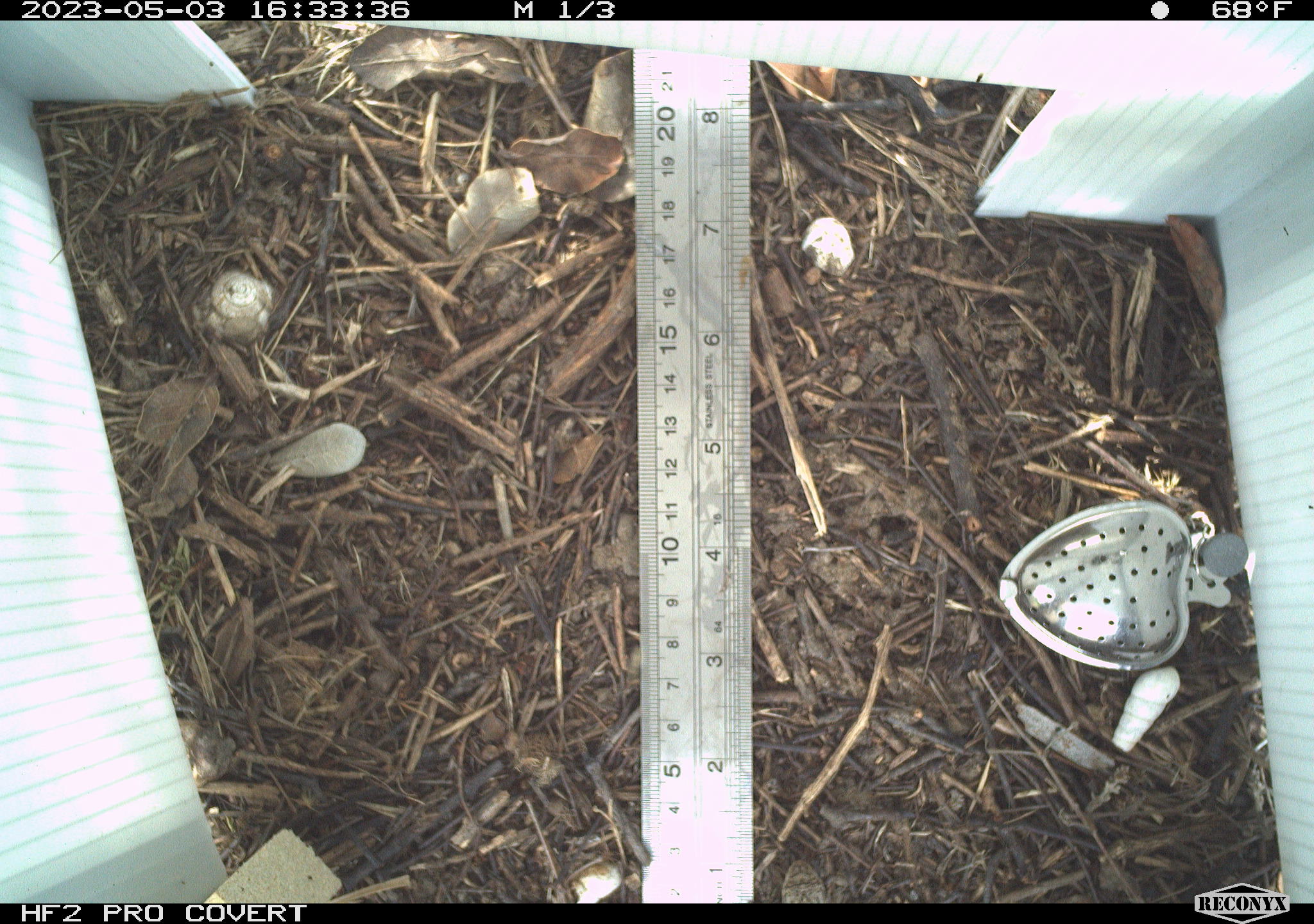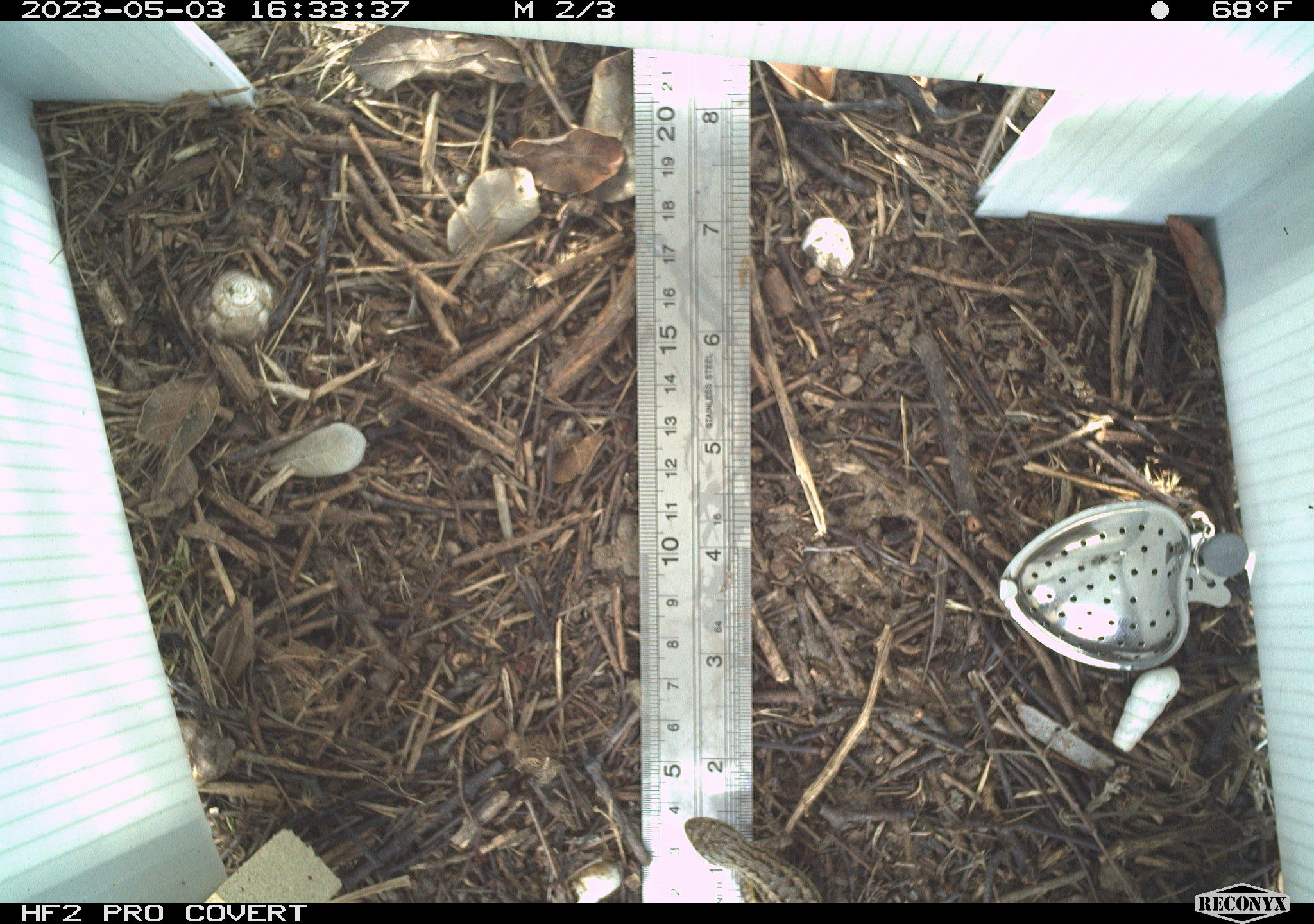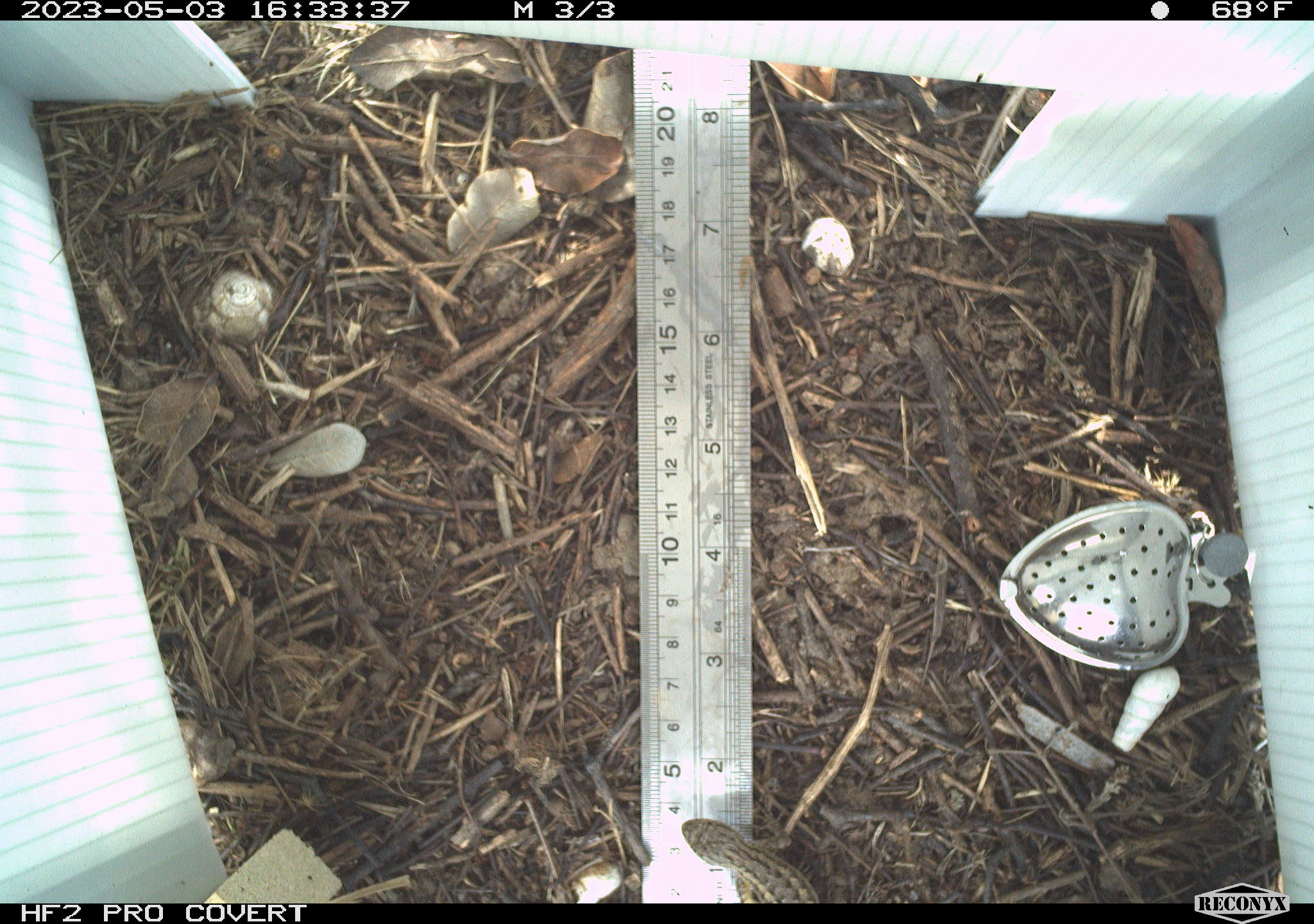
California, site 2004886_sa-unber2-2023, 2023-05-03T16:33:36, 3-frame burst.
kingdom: Animalia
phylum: Chordata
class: Reptilia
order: Squamata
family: Phrynosomatidae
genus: Sceloporus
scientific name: Sceloporus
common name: spiny lizards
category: sceloporus species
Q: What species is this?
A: Sceloporus species (spiny lizards) (Sceloporus).